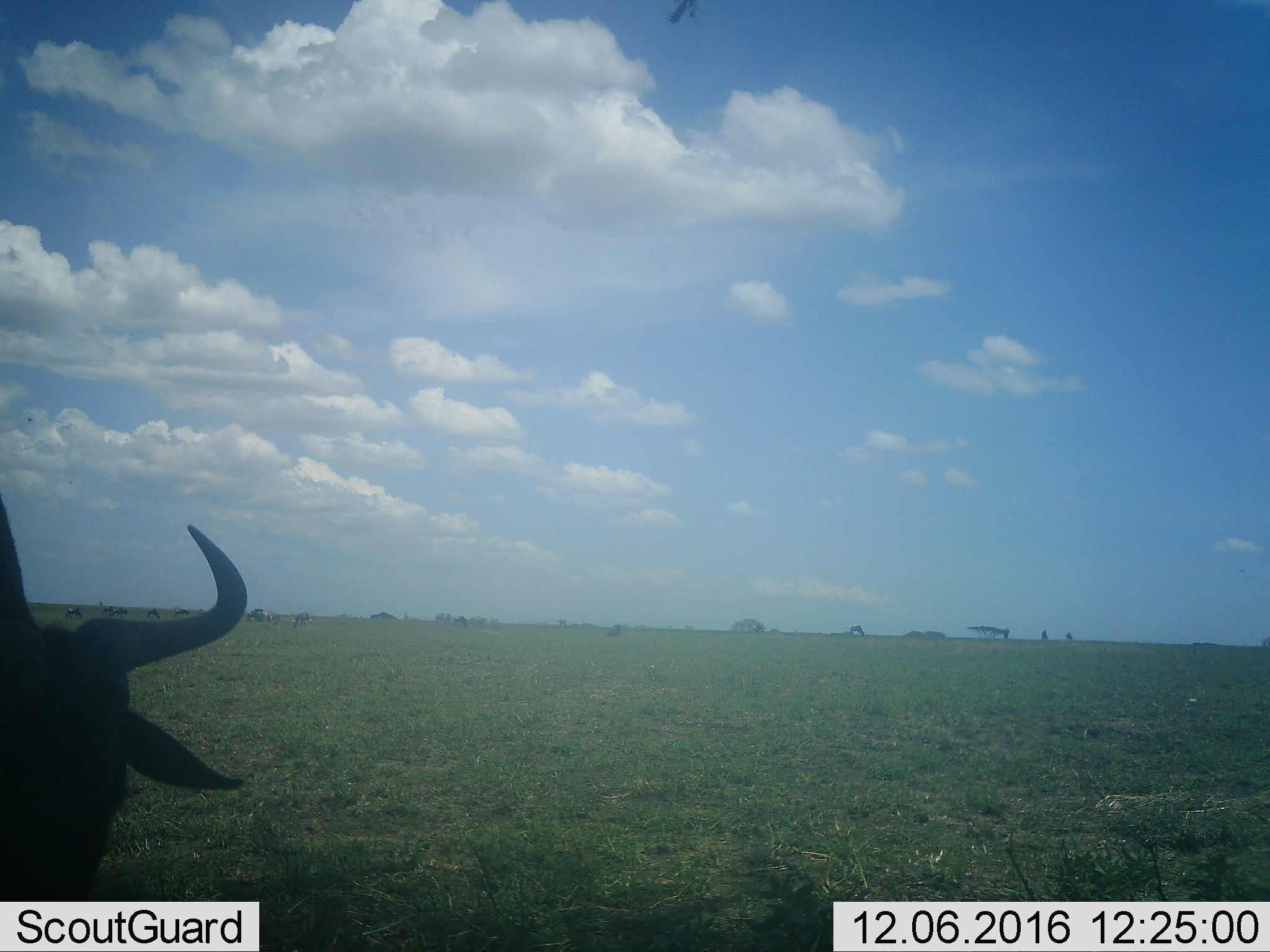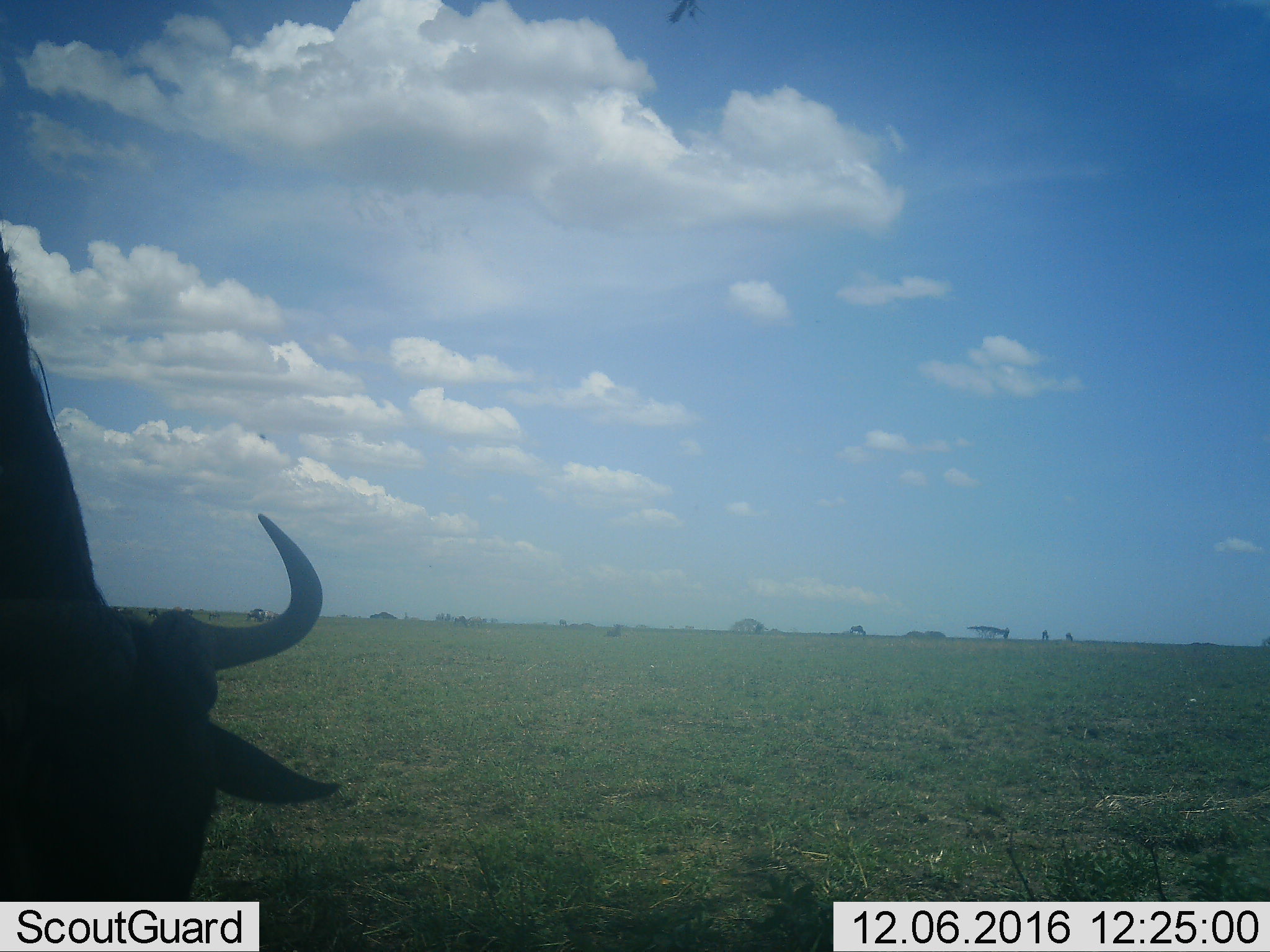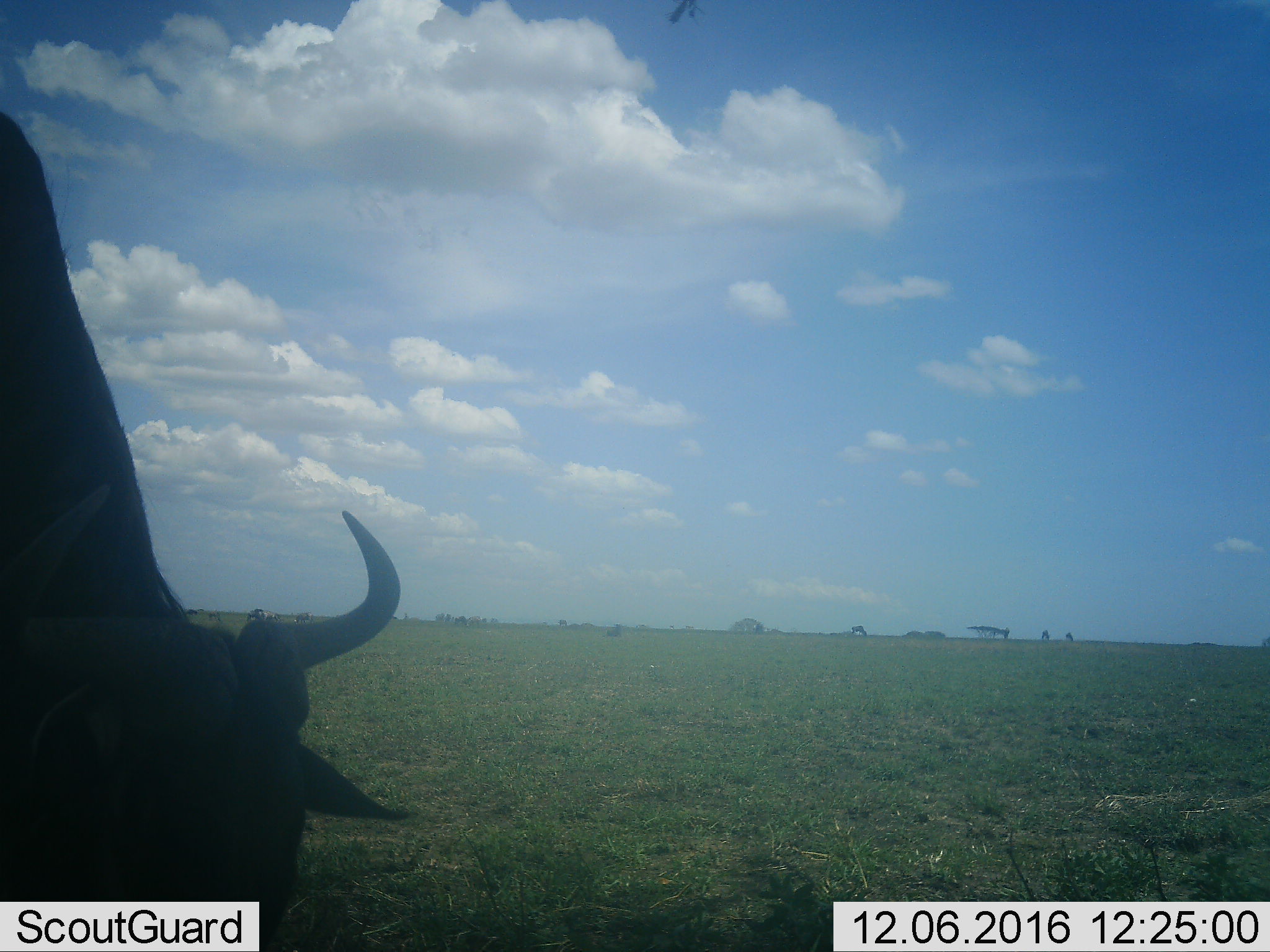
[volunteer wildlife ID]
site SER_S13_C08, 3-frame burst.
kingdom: Animalia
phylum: Chordata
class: Mammalia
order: Artiodactyla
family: Bovidae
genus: Connochaetes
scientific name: Connochaetes taurinus taurinus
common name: blue wildebeest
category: wildebeestblue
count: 1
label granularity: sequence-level